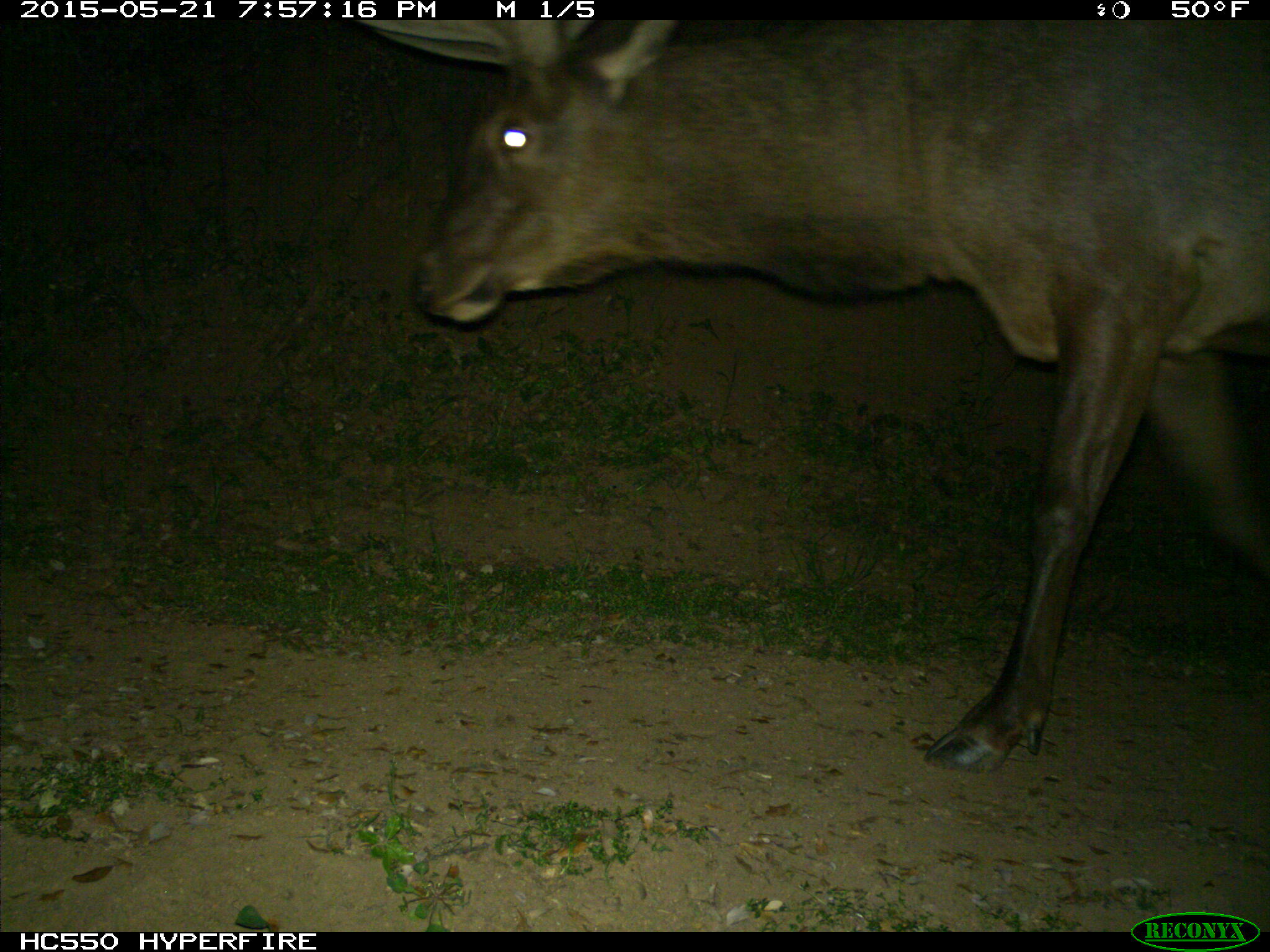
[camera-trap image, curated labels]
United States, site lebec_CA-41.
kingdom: Animalia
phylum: Chordata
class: Mammalia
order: Artiodactyla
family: Cervidae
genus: Cervus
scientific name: Cervus canadensis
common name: elk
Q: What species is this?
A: Cervus canadensis (elk).